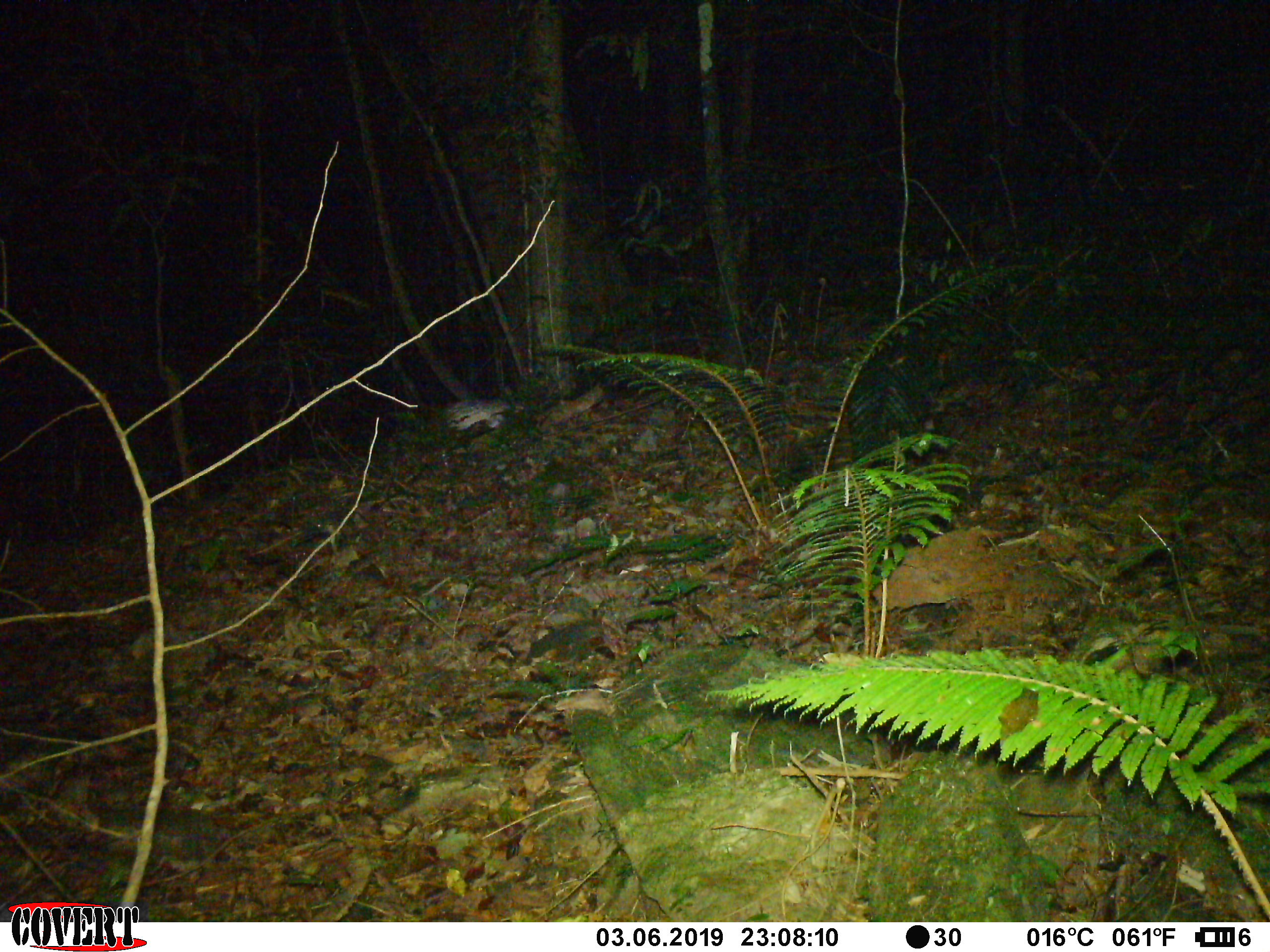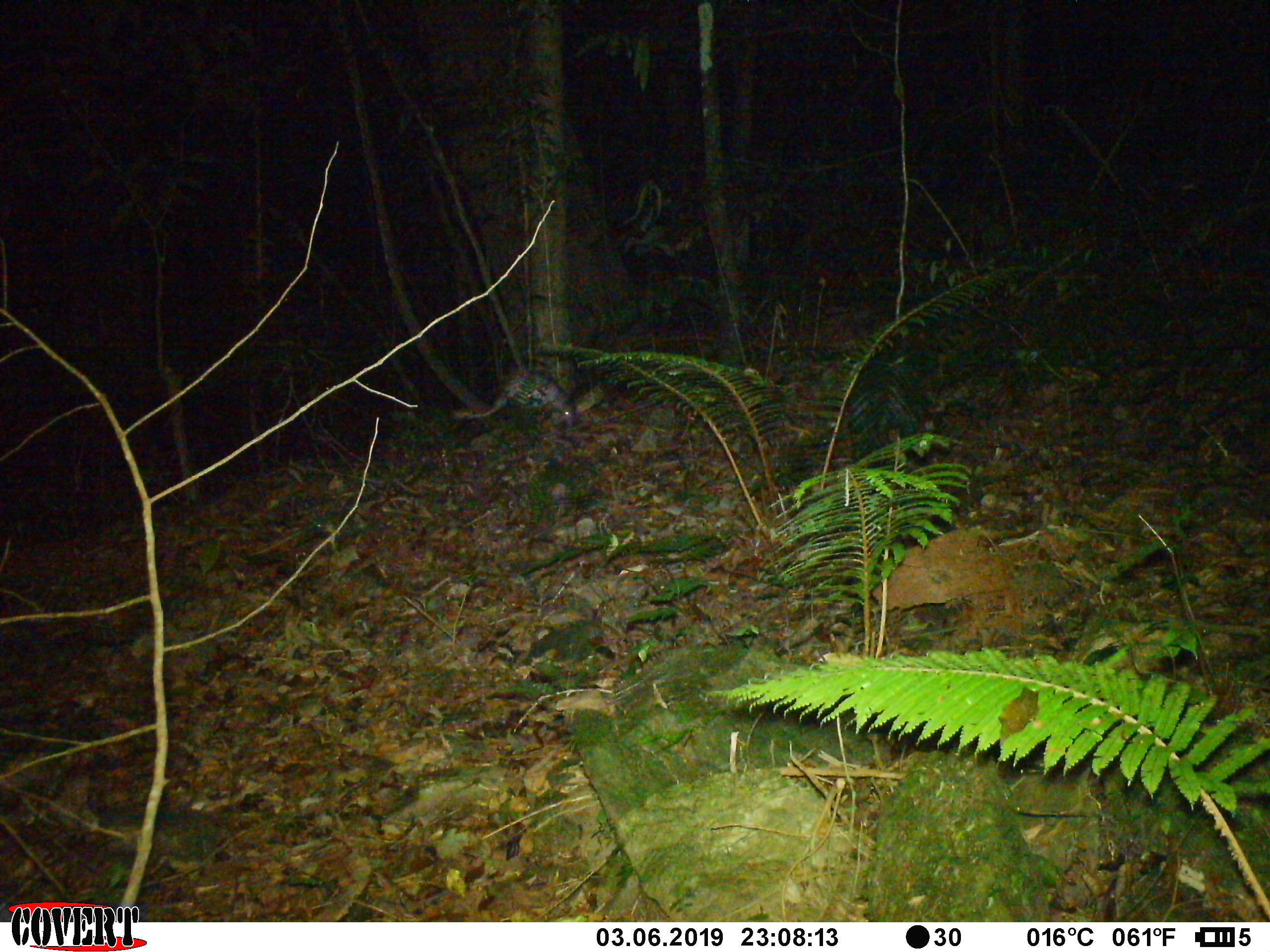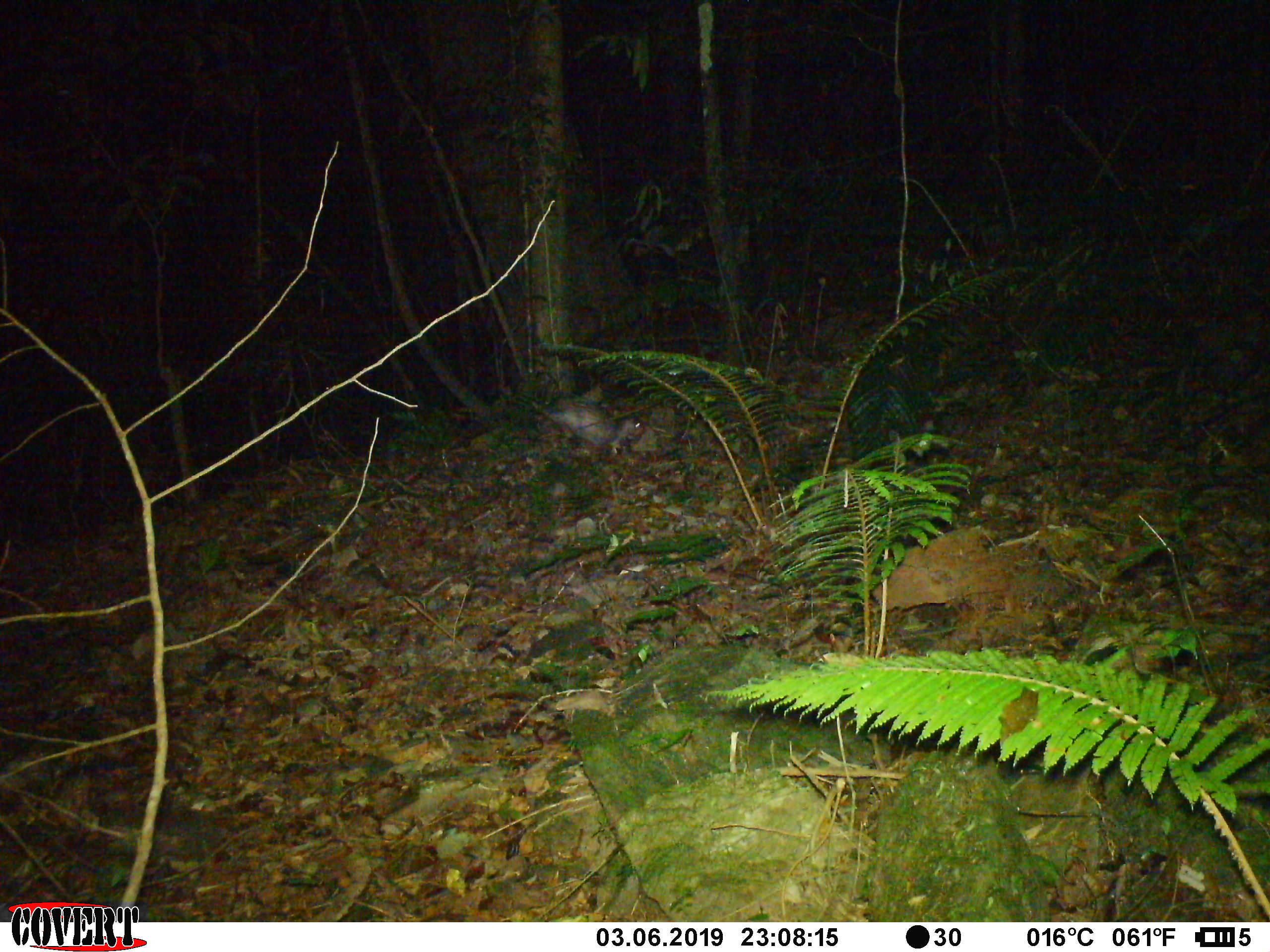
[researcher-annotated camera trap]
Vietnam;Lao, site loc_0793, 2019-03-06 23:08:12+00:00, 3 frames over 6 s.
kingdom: Animalia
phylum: Chordata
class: Mammalia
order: Rodentia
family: Hystricidae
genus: Atherurus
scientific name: Atherurus macrourus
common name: asiatic brush-tailed porcupine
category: asiatic brush tailed porcupine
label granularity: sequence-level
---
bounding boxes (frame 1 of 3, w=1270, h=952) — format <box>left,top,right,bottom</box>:
asiatic brush tailed porcupine: <box>442,395,518,428</box>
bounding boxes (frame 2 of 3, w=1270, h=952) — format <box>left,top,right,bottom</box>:
asiatic brush tailed porcupine: <box>454,366,578,429</box>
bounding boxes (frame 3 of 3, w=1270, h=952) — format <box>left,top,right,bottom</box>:
asiatic brush tailed porcupine: <box>534,394,644,455</box>